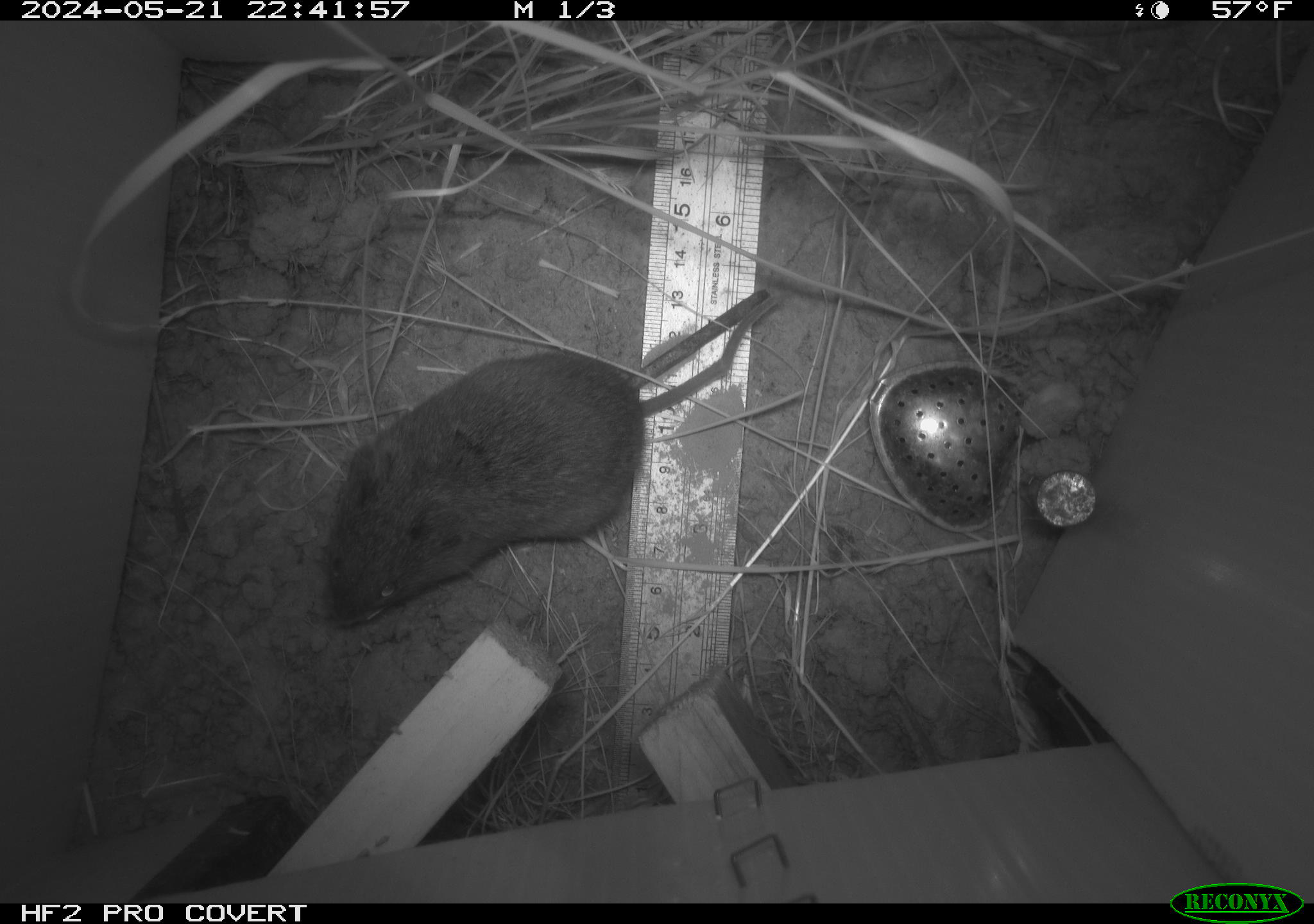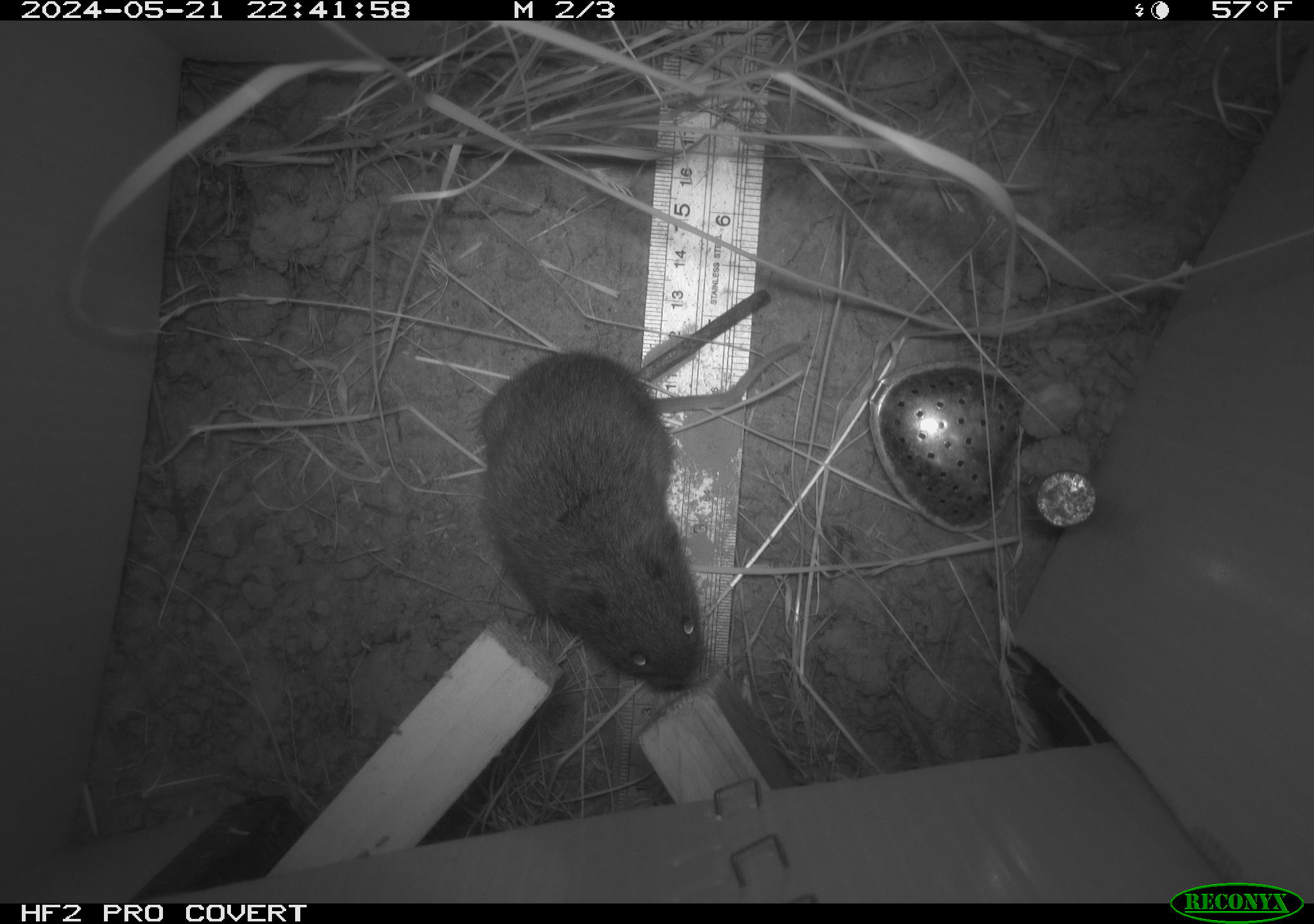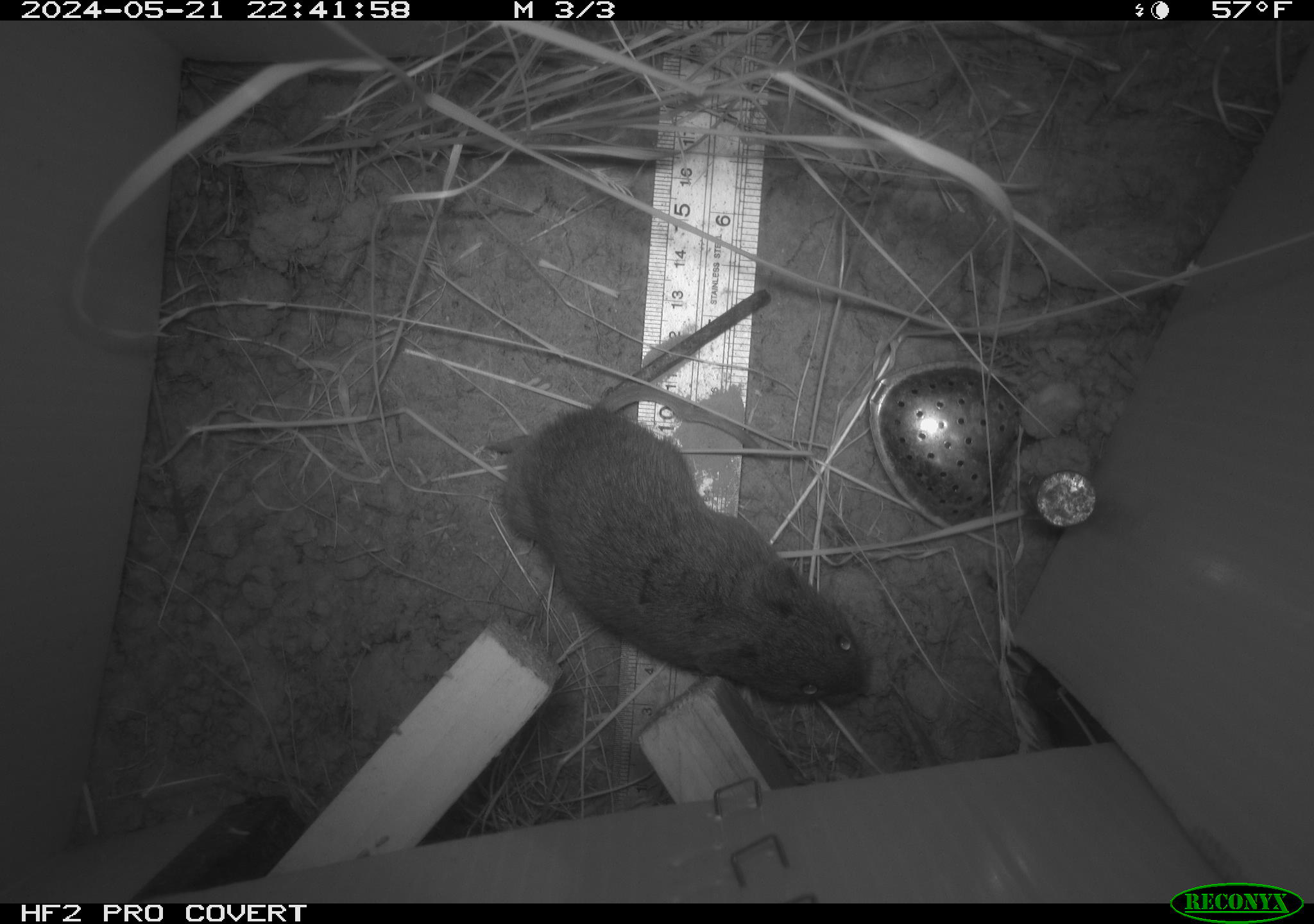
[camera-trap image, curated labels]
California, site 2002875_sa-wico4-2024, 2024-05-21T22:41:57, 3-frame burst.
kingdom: Animalia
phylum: Chordata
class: Mammalia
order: Rodentia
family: Cricetidae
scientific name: Arvicolinae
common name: voles, lemmings, and muskrats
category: arvicolinae subfamily